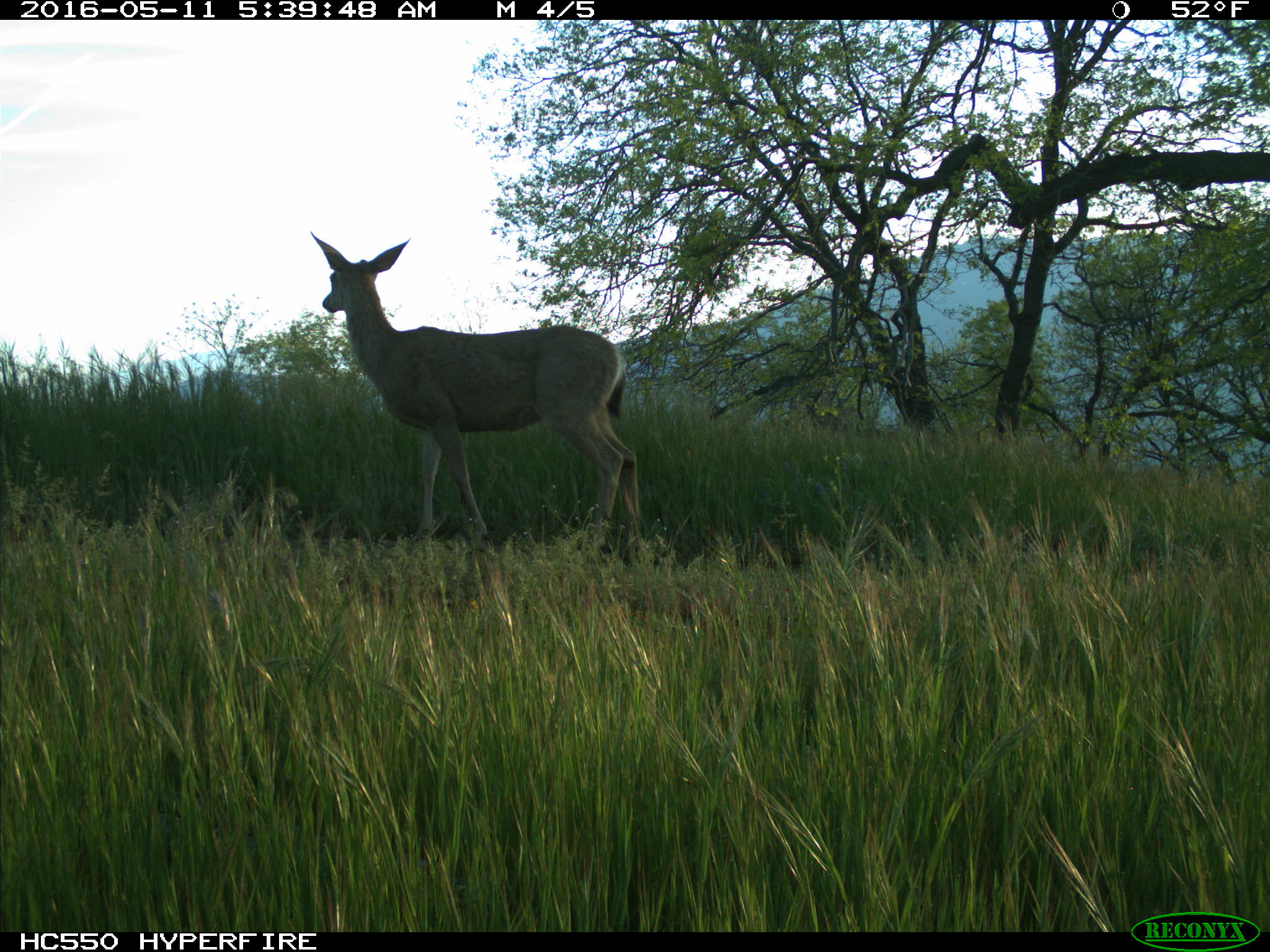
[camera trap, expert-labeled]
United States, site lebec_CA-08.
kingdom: Animalia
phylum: Chordata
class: Mammalia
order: Artiodactyla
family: Cervidae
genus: Odocoileus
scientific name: Odocoileus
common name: deer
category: unidentified deer